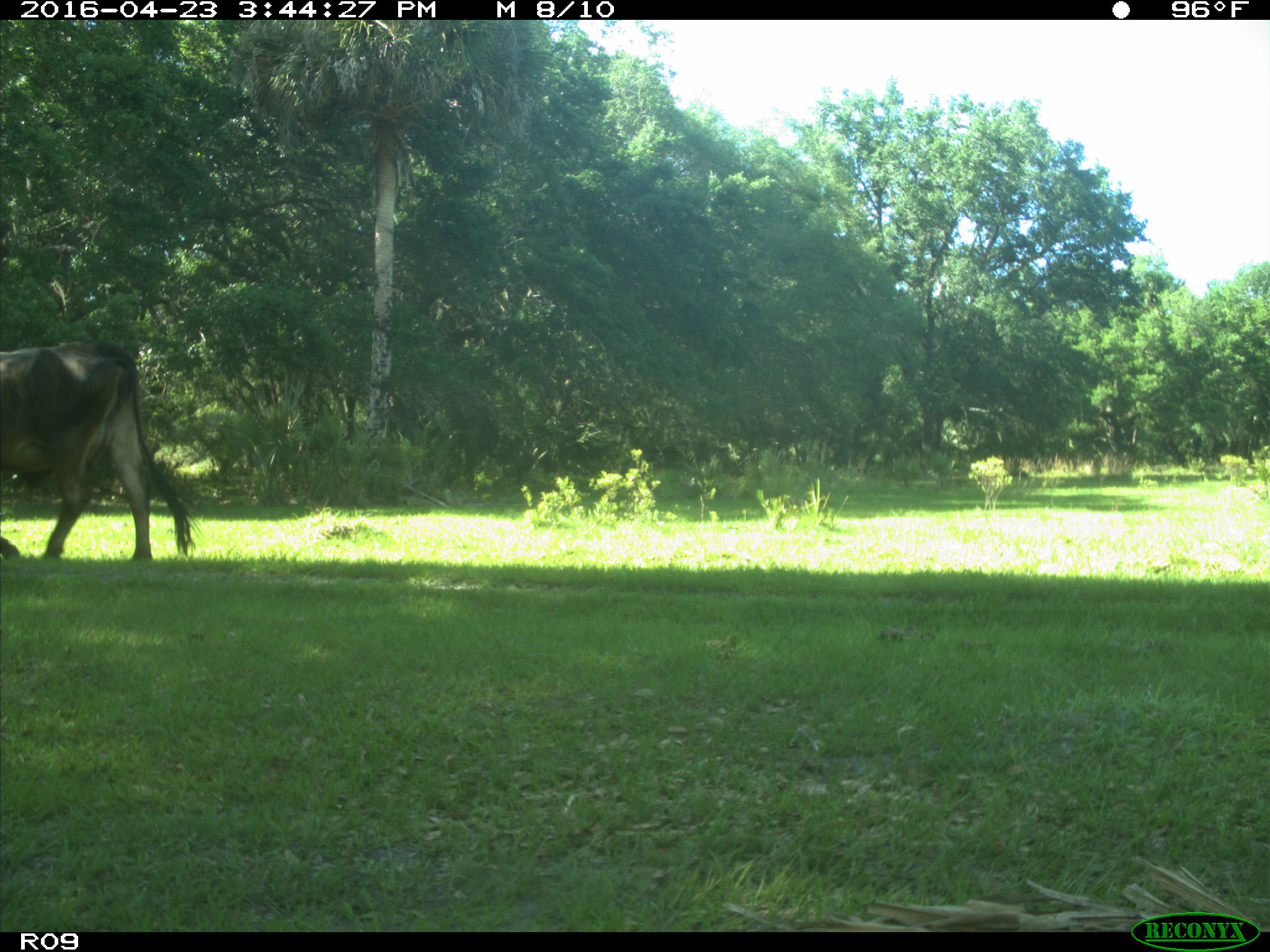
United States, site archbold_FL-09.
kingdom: Animalia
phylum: Chordata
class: Mammalia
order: Artiodactyla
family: Bovidae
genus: Bos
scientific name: Bos taurus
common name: domestic cow